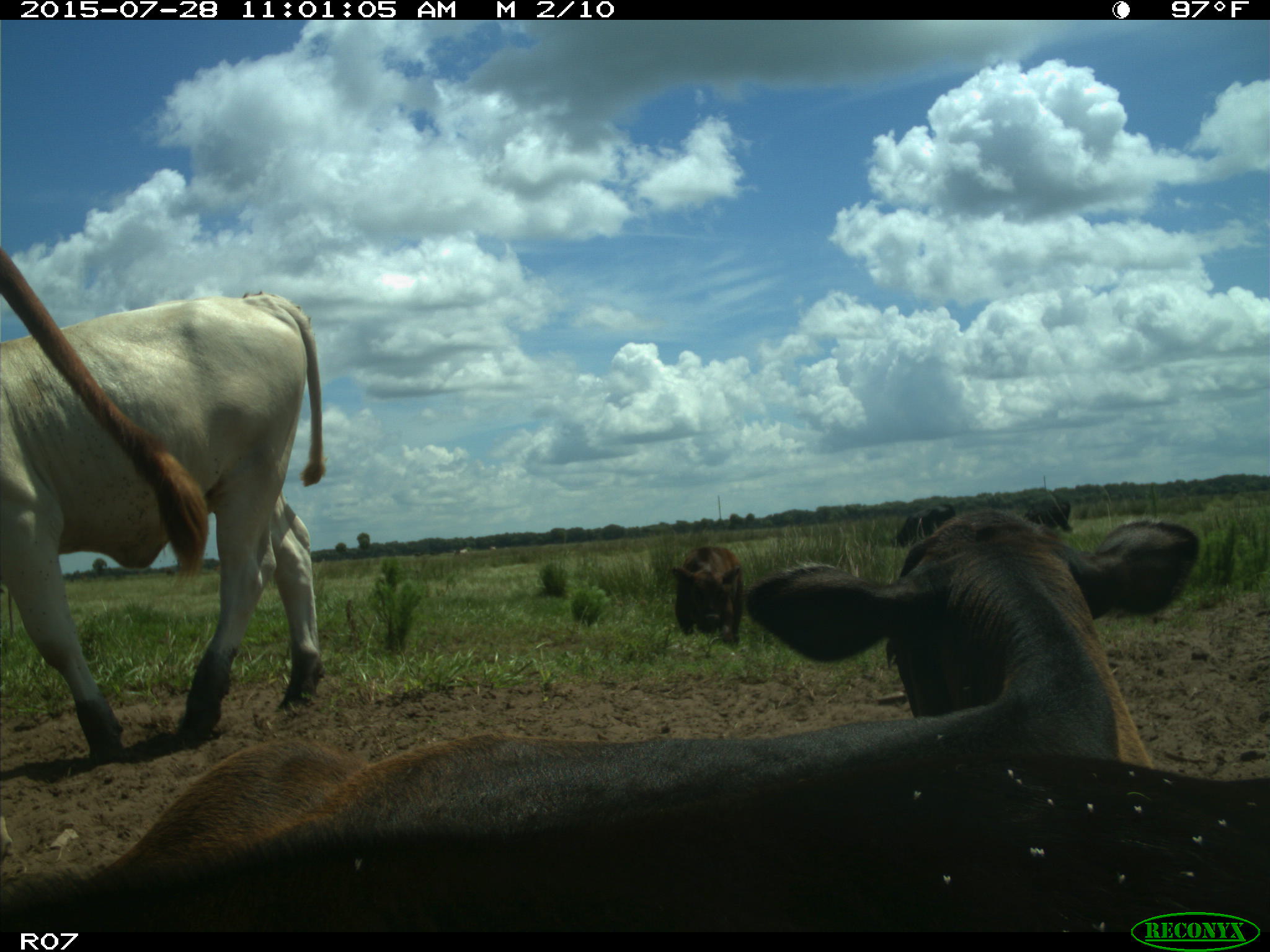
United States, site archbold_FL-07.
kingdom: Animalia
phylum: Chordata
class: Mammalia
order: Artiodactyla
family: Bovidae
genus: Bos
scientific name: Bos taurus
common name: domestic cow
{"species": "Bos taurus (domestic cow)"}